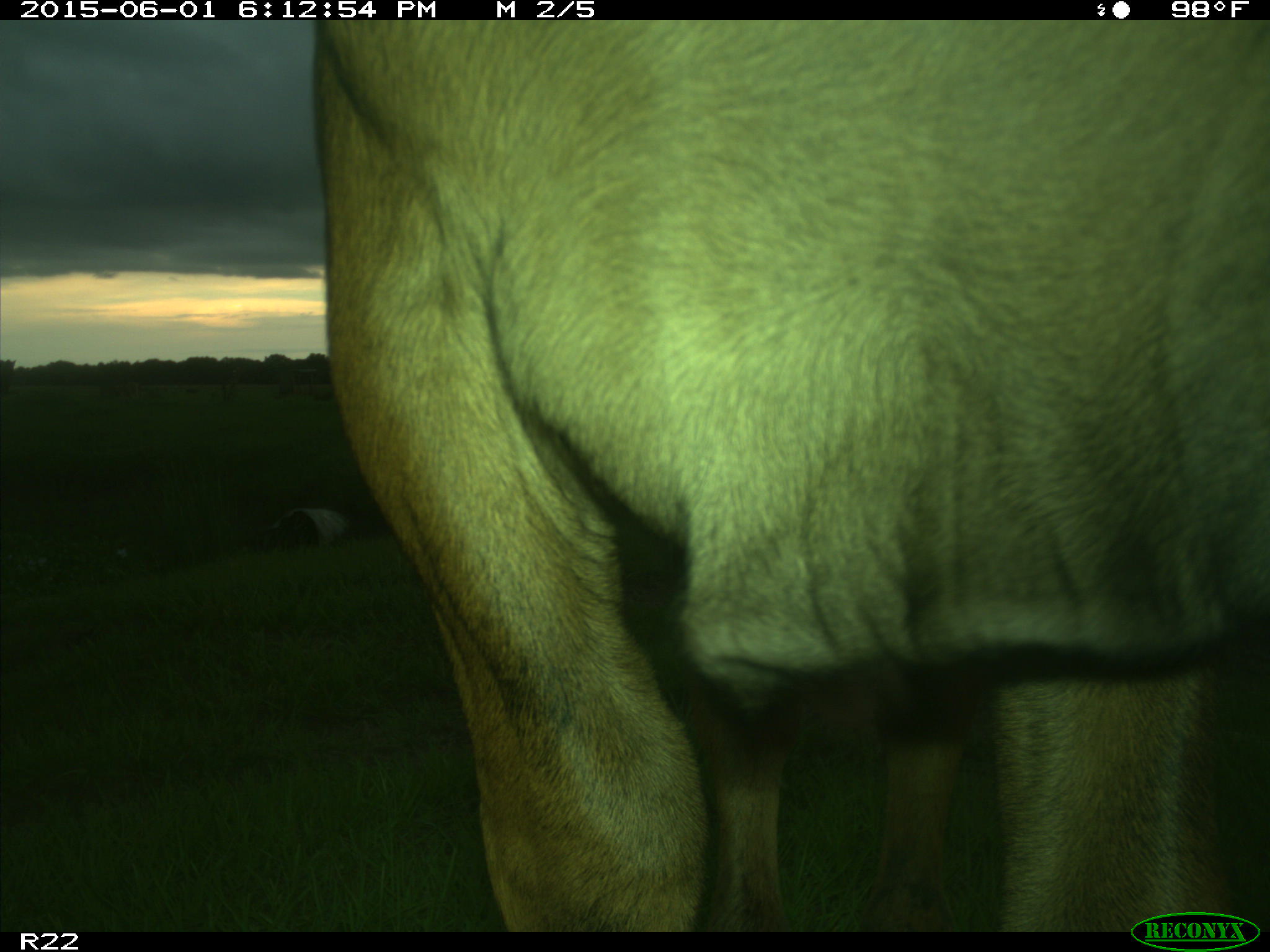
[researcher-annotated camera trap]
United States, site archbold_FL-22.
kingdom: Animalia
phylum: Chordata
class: Mammalia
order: Artiodactyla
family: Bovidae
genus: Bos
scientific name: Bos taurus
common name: domestic cow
Bos taurus (domestic cow).